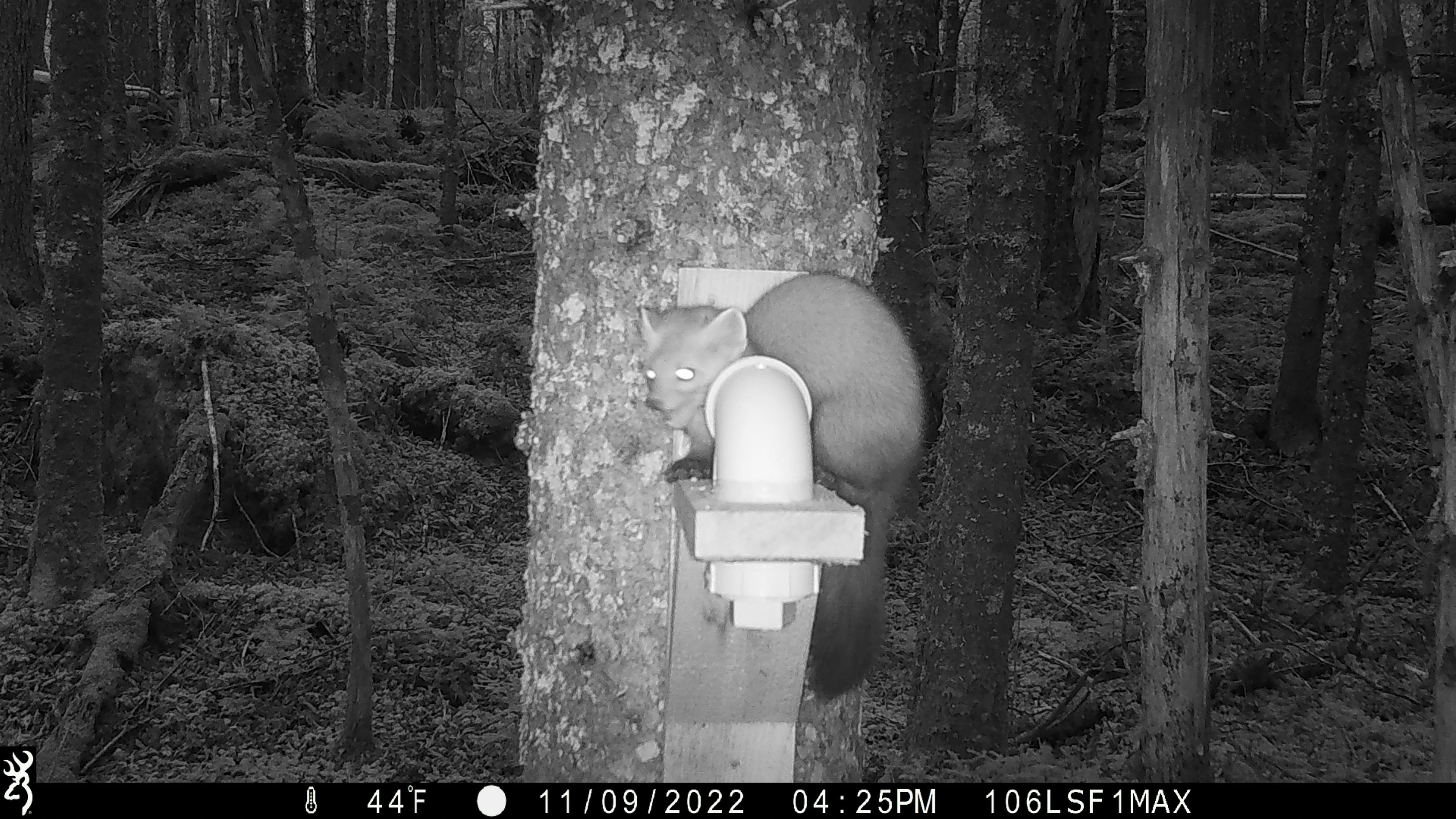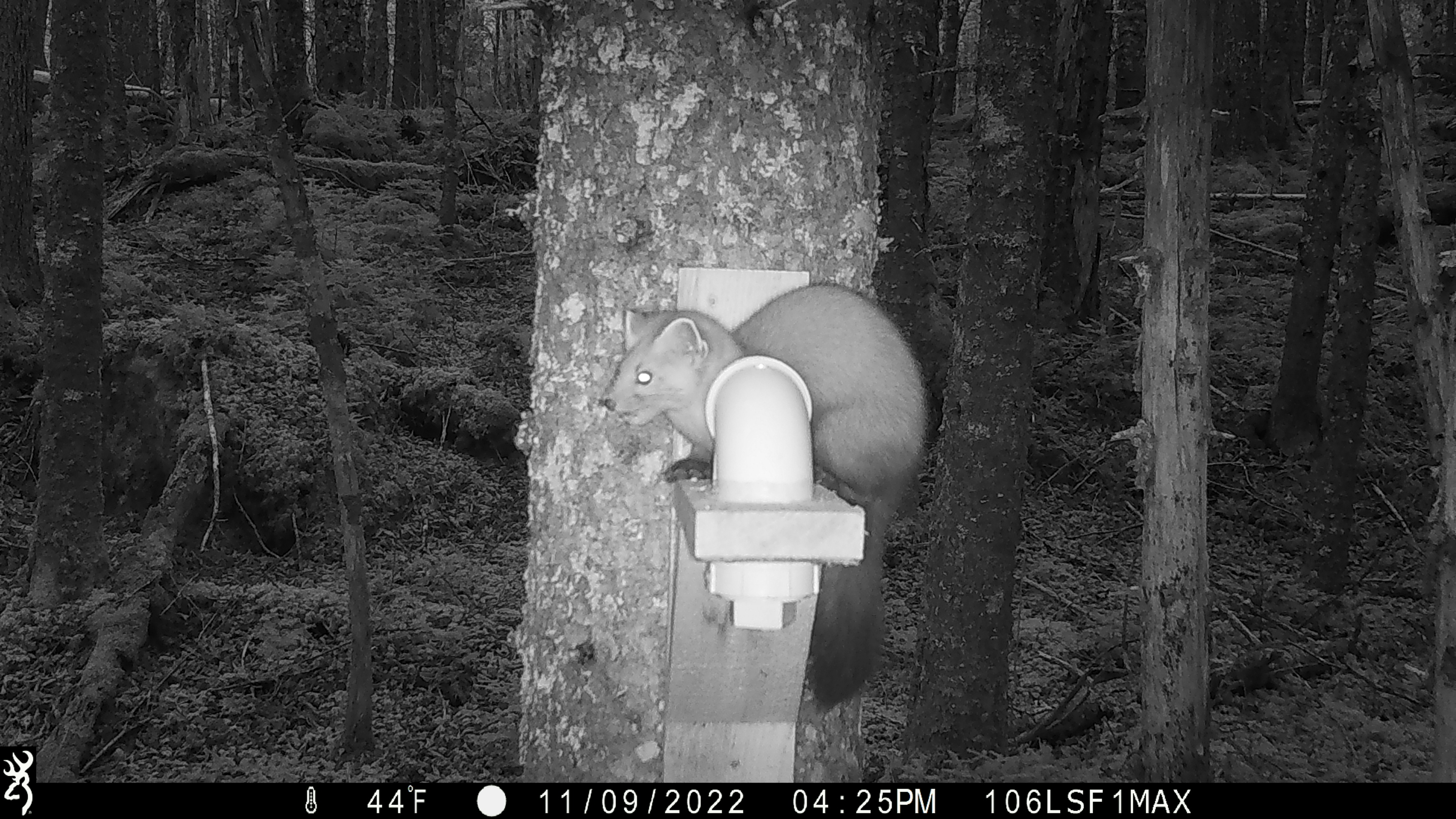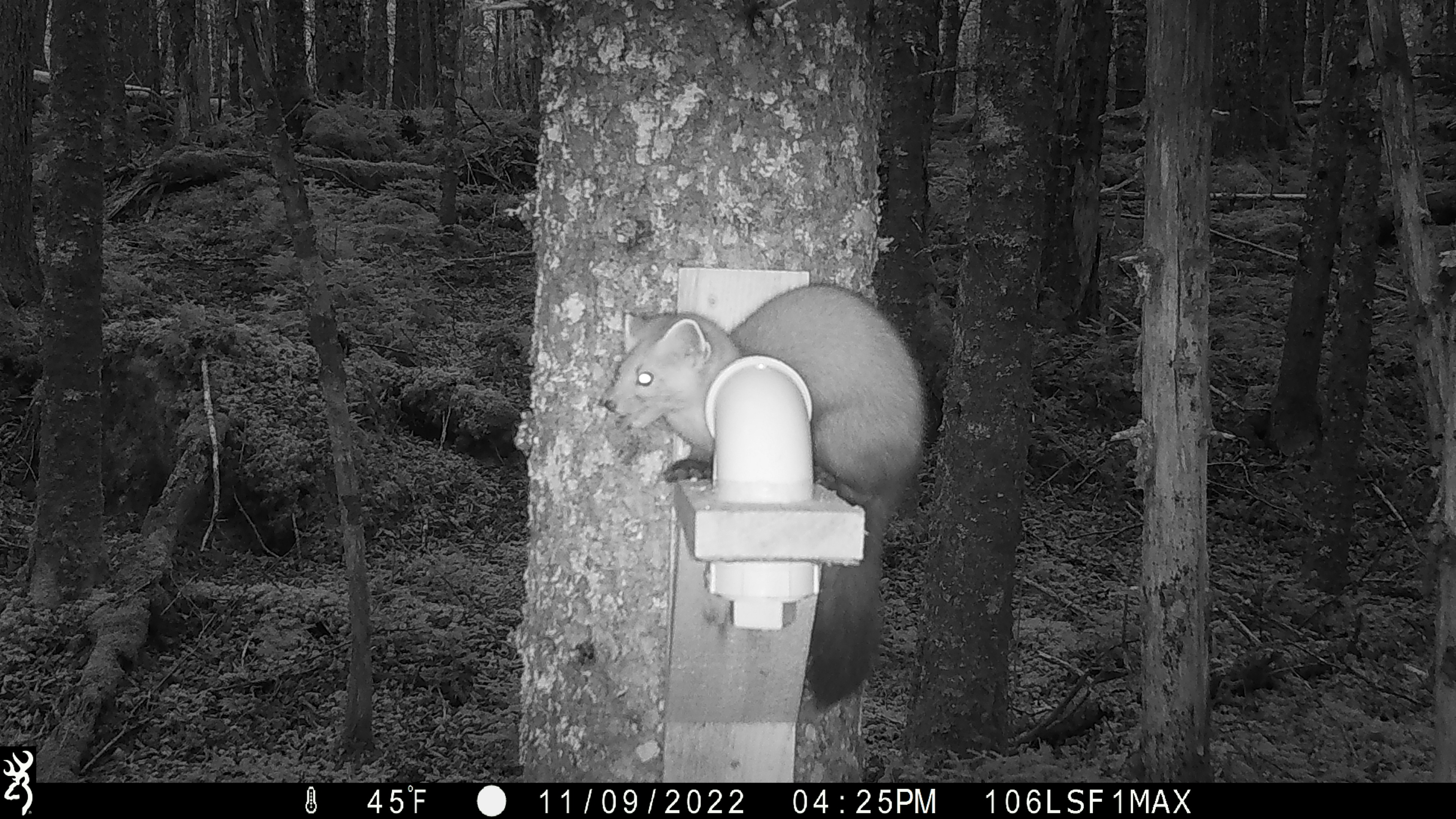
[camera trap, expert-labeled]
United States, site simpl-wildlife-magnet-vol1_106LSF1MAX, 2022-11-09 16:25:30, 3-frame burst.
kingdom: Animalia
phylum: Chordata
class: Mammalia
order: Carnivora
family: Mustelidae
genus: Martes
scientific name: Martes americana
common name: american marten